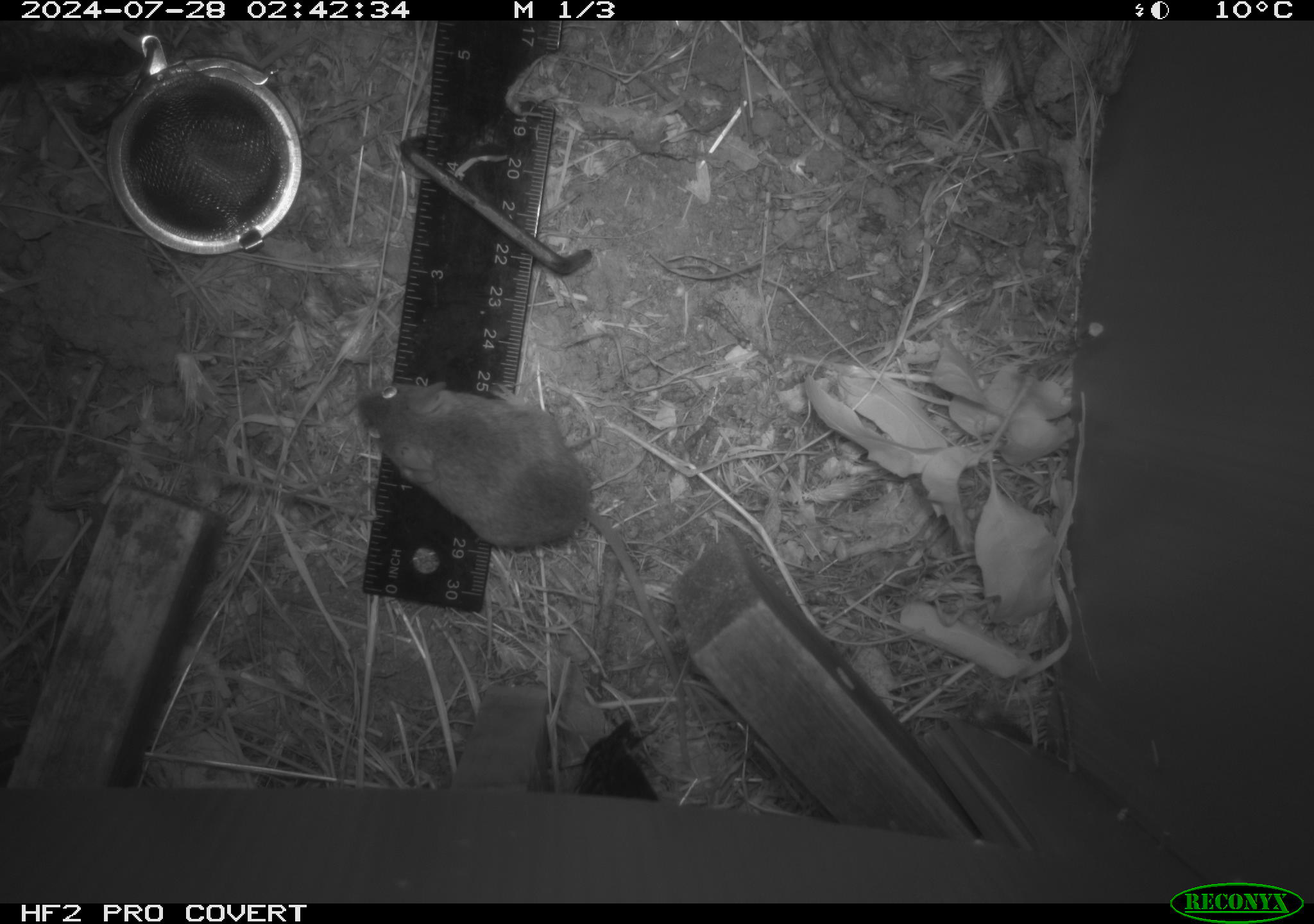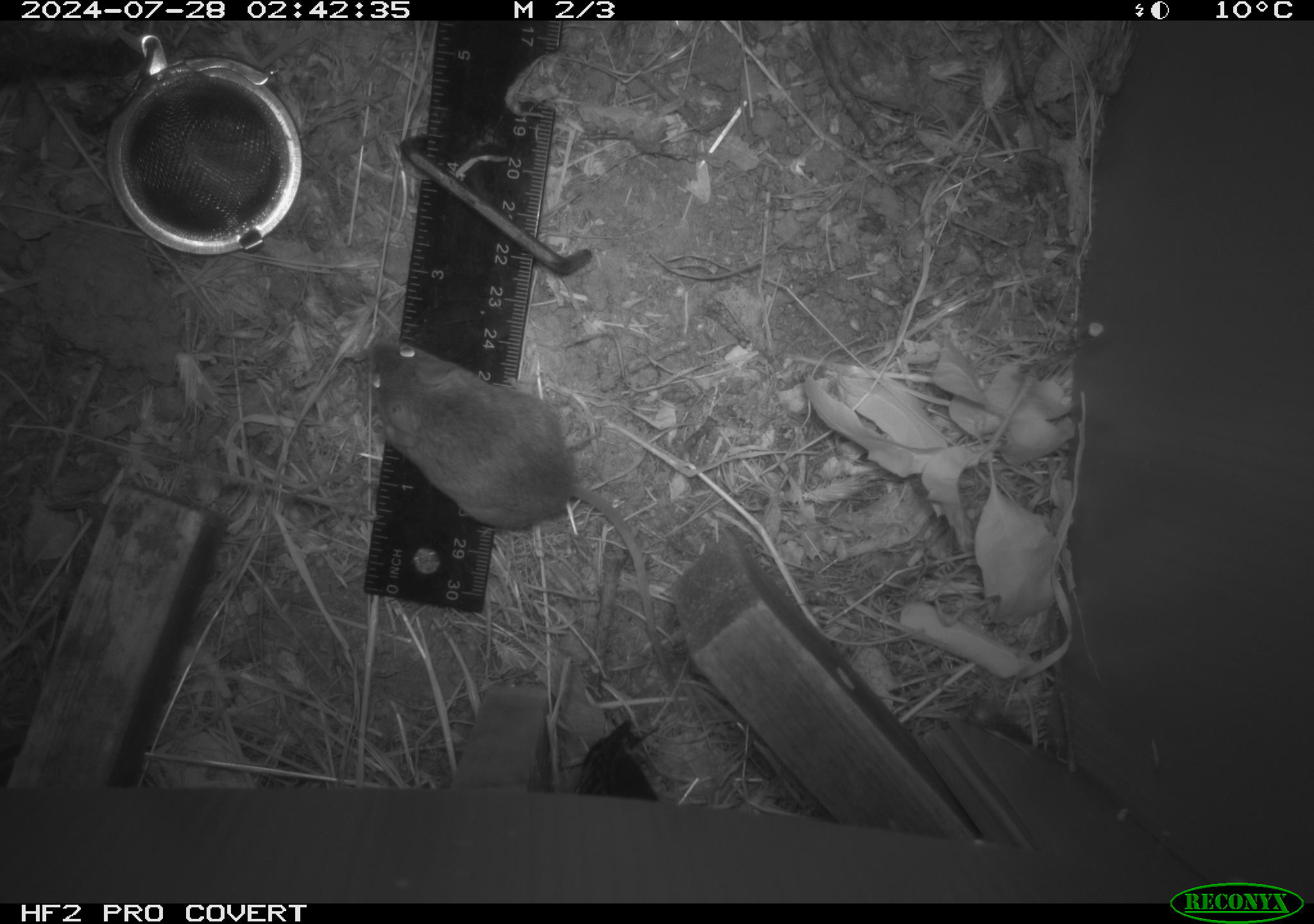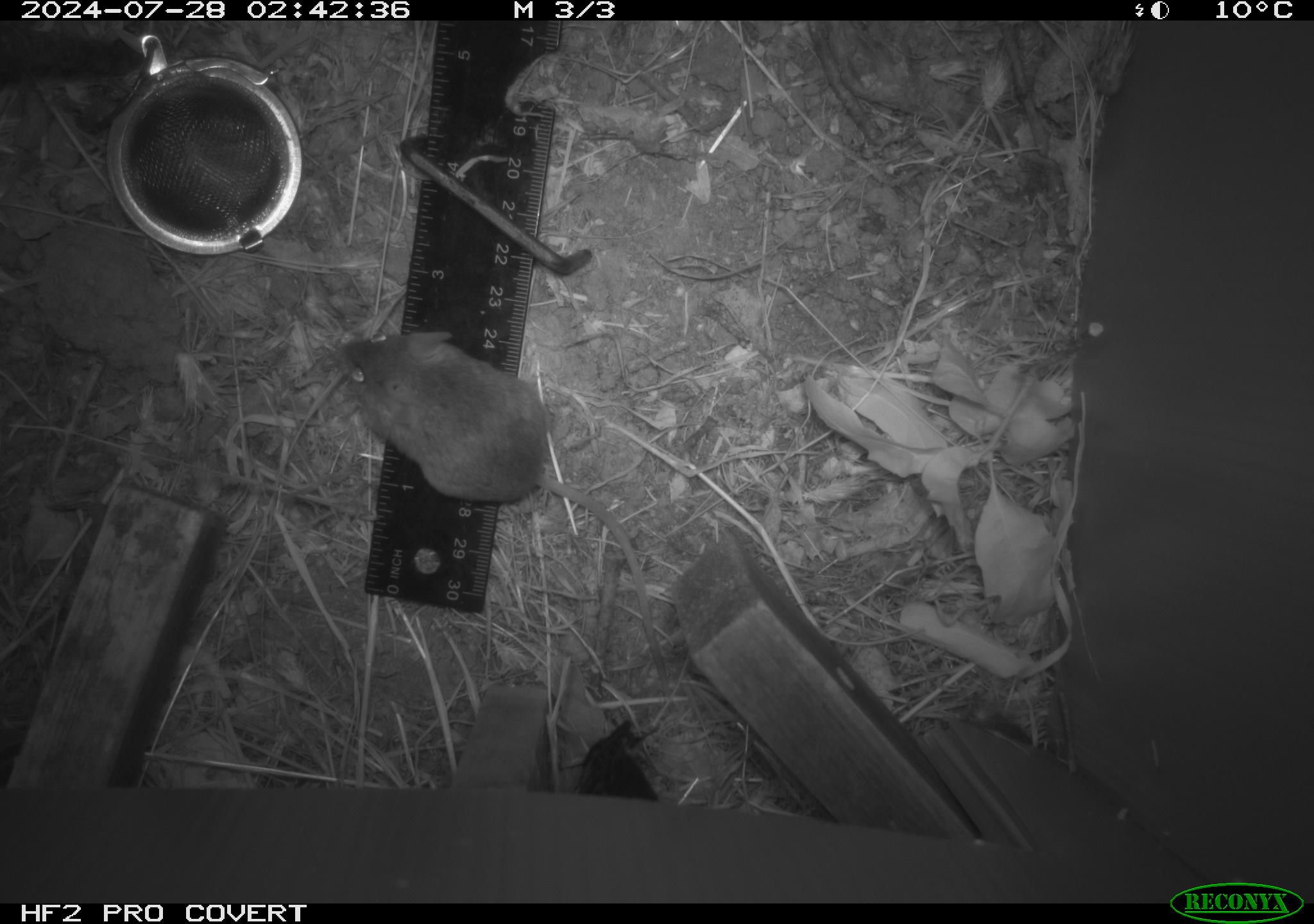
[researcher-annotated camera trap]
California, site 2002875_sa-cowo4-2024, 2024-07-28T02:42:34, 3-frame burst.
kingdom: Animalia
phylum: Chordata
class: Mammalia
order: Rodentia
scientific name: Rodentia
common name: mouse species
Mouse species (Rodentia).